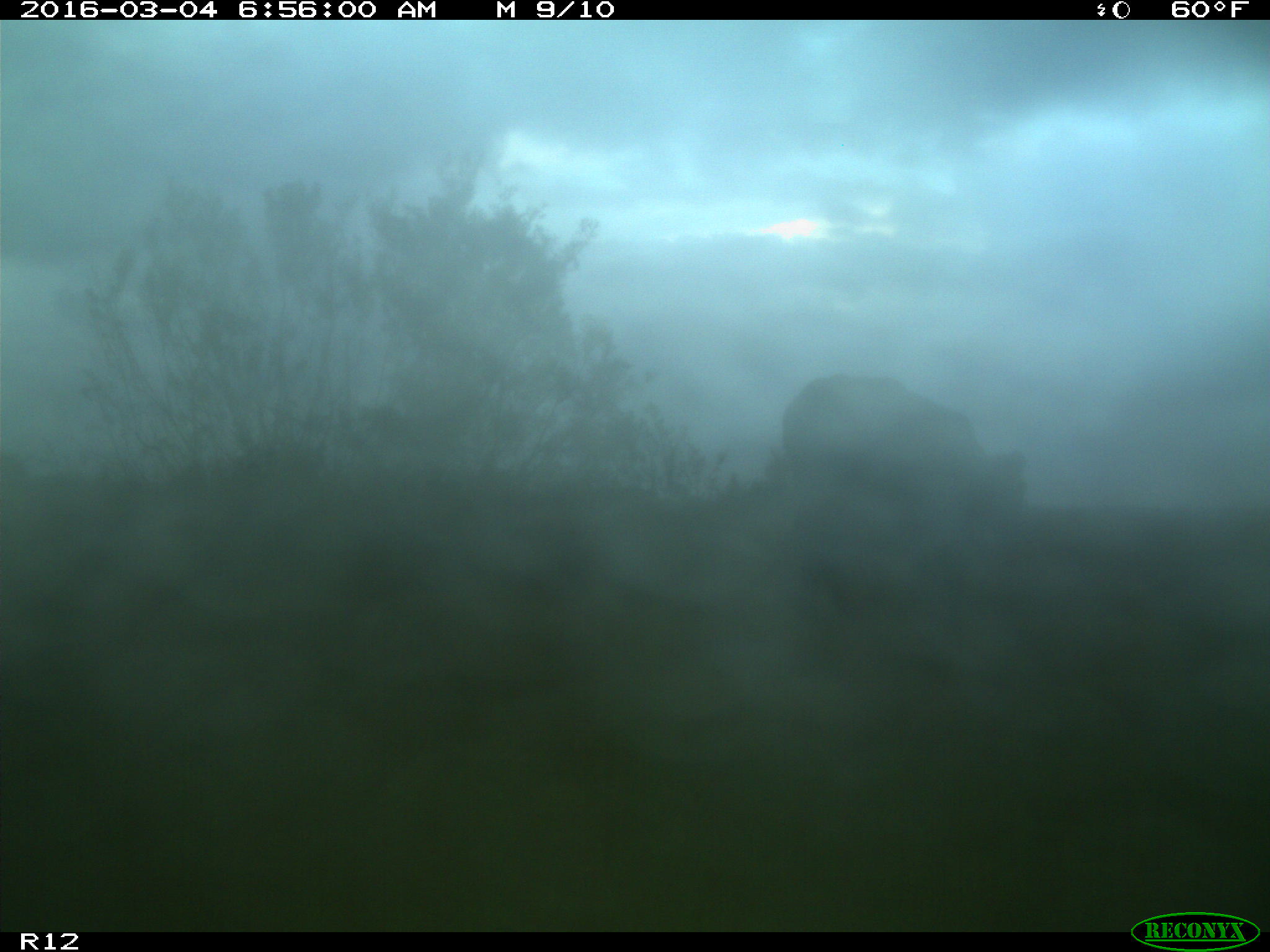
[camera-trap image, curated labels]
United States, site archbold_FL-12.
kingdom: Animalia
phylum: Chordata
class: Mammalia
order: Artiodactyla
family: Bovidae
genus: Bos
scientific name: Bos taurus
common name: domestic cow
Bos taurus (domestic cow).